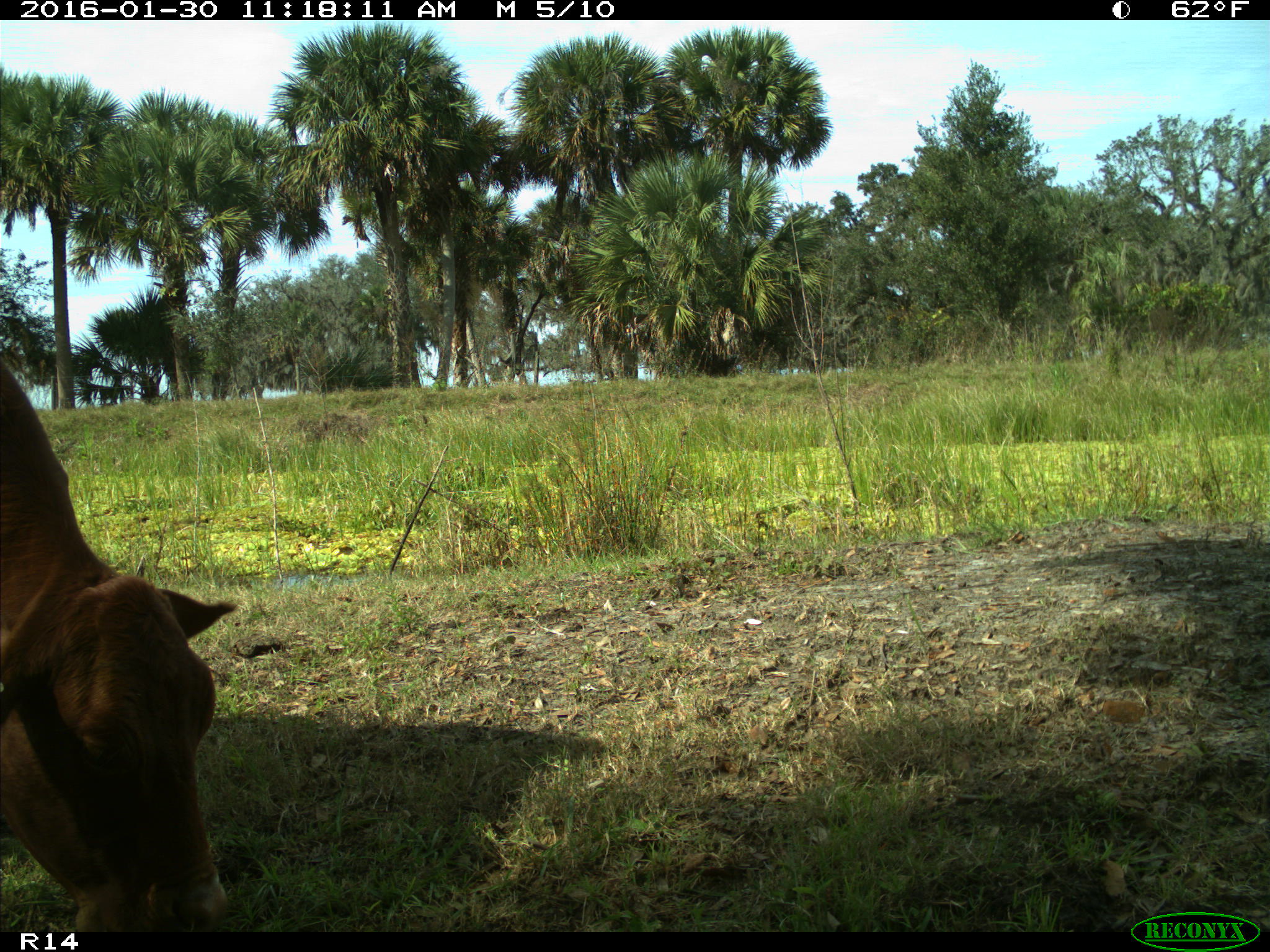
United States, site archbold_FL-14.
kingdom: Animalia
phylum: Chordata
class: Mammalia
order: Artiodactyla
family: Bovidae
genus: Bos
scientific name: Bos taurus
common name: domestic cow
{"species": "Bos taurus (domestic cow)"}